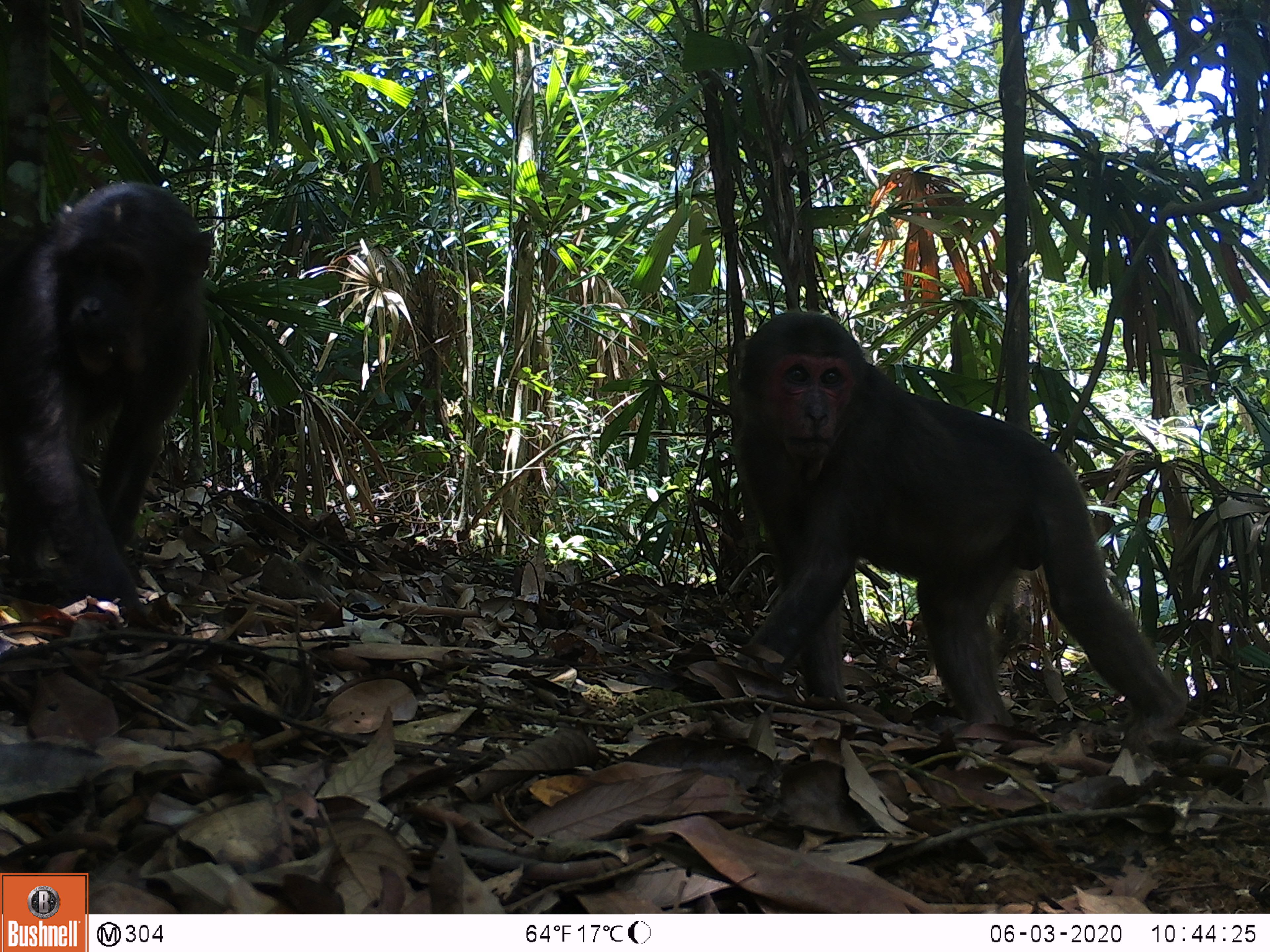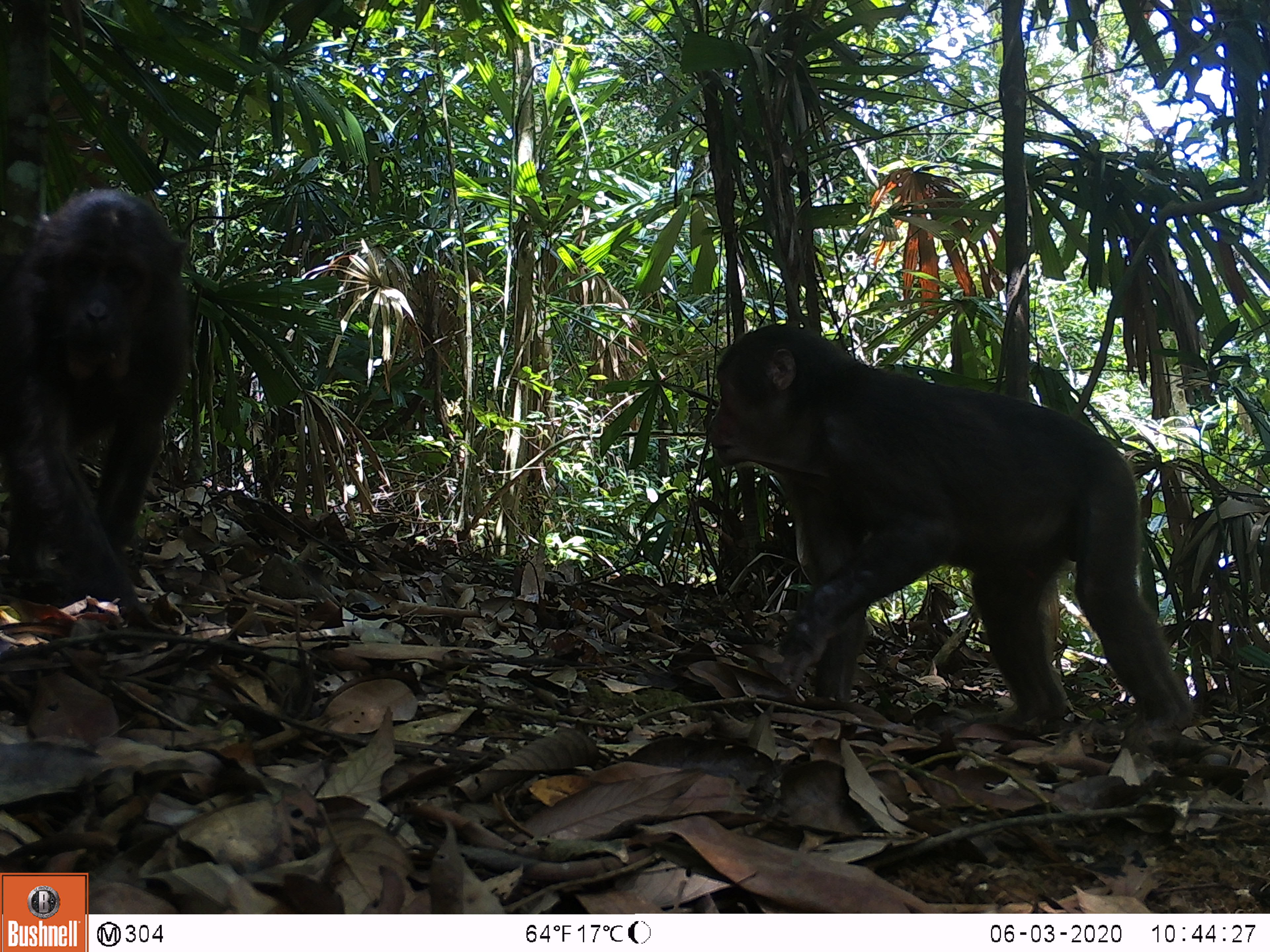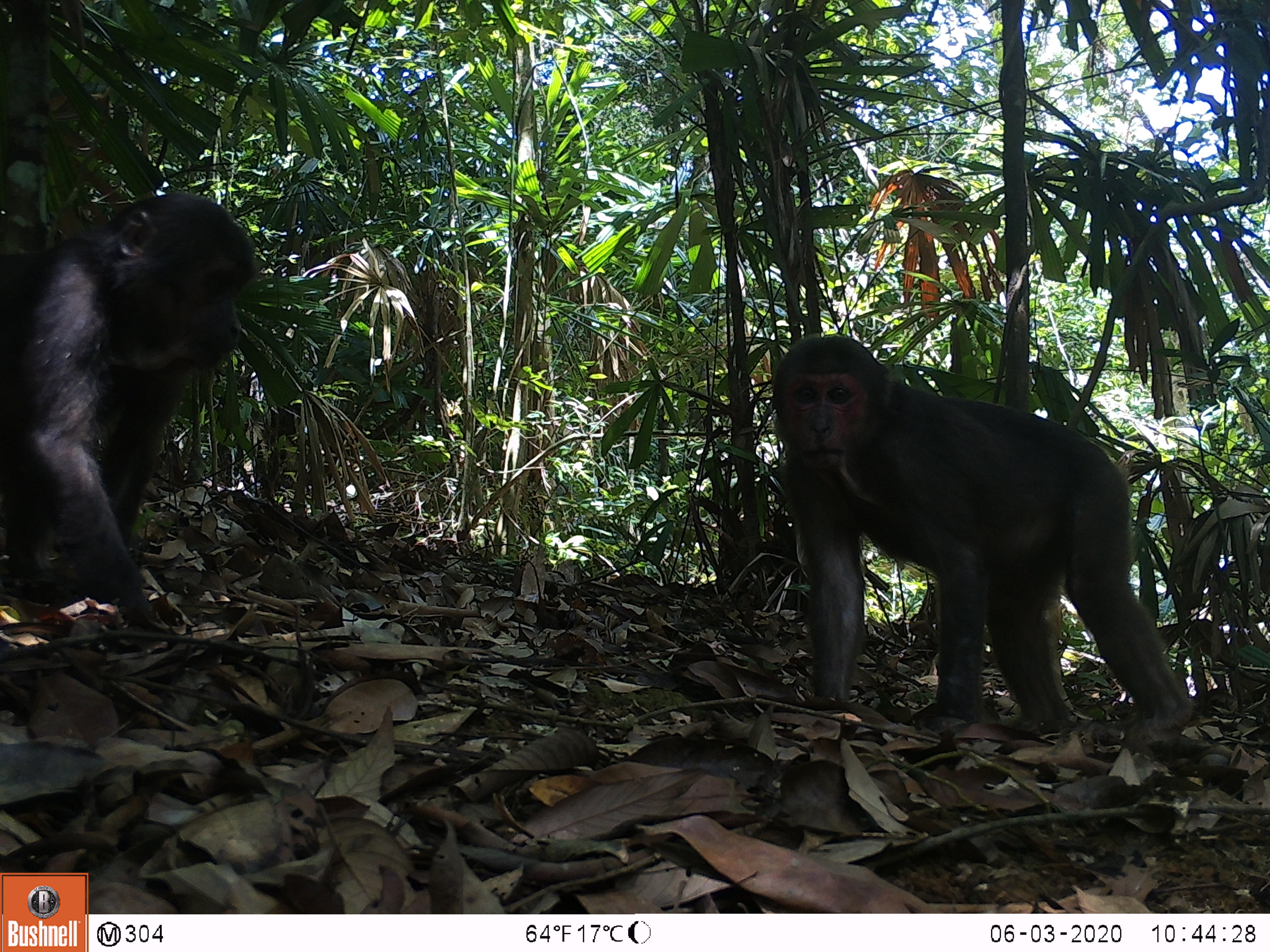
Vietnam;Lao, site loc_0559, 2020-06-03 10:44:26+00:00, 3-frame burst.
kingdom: Animalia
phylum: Chordata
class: Mammalia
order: Primates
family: Cercopithecidae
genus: Macaca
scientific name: Macaca arctoides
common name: stump-tailed macaque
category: stump tailed macaque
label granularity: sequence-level